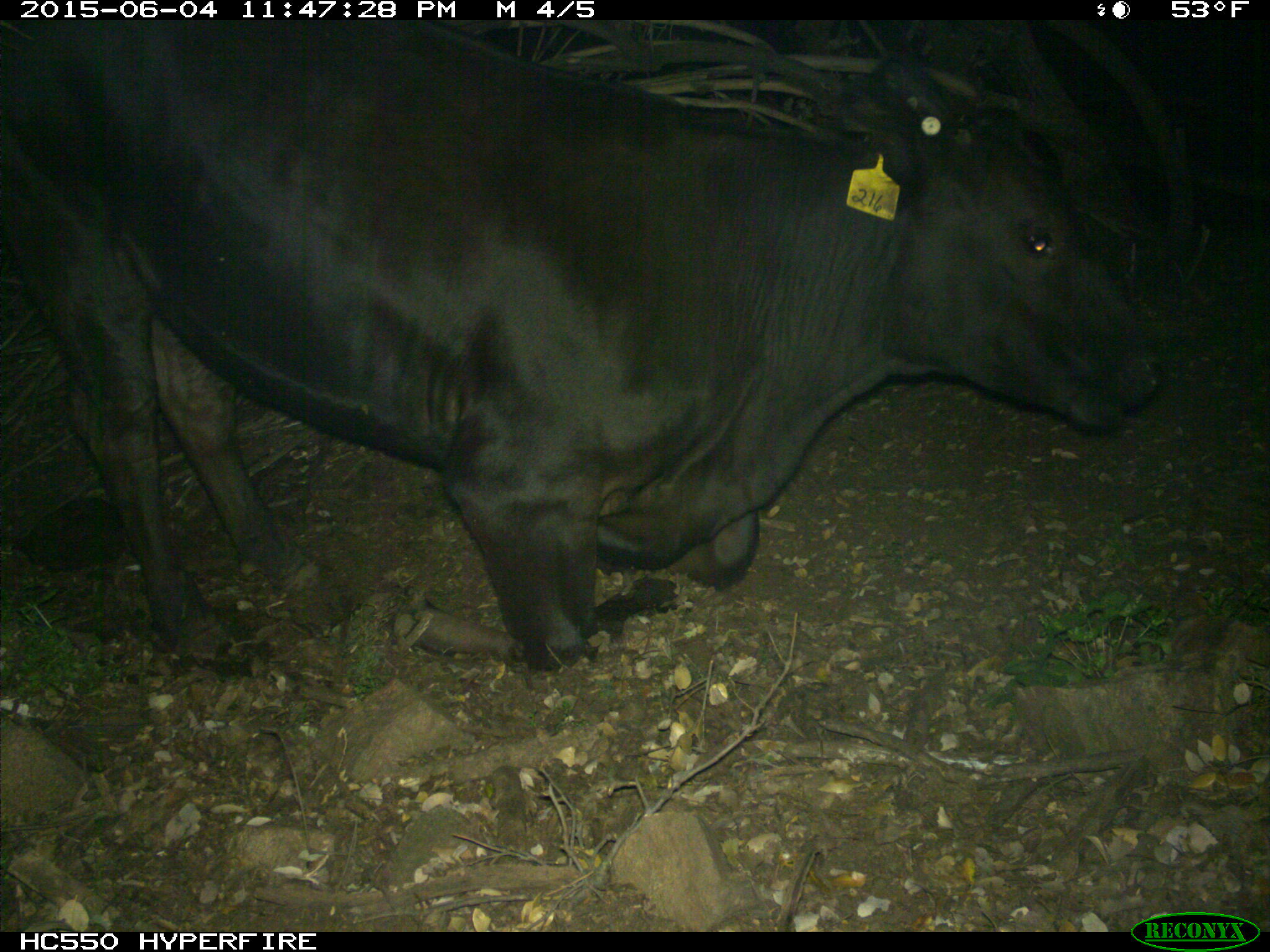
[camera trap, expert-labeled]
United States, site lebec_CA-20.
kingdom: Animalia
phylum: Chordata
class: Mammalia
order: Artiodactyla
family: Bovidae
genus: Bos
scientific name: Bos taurus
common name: domestic cow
Bos taurus (domestic cow).